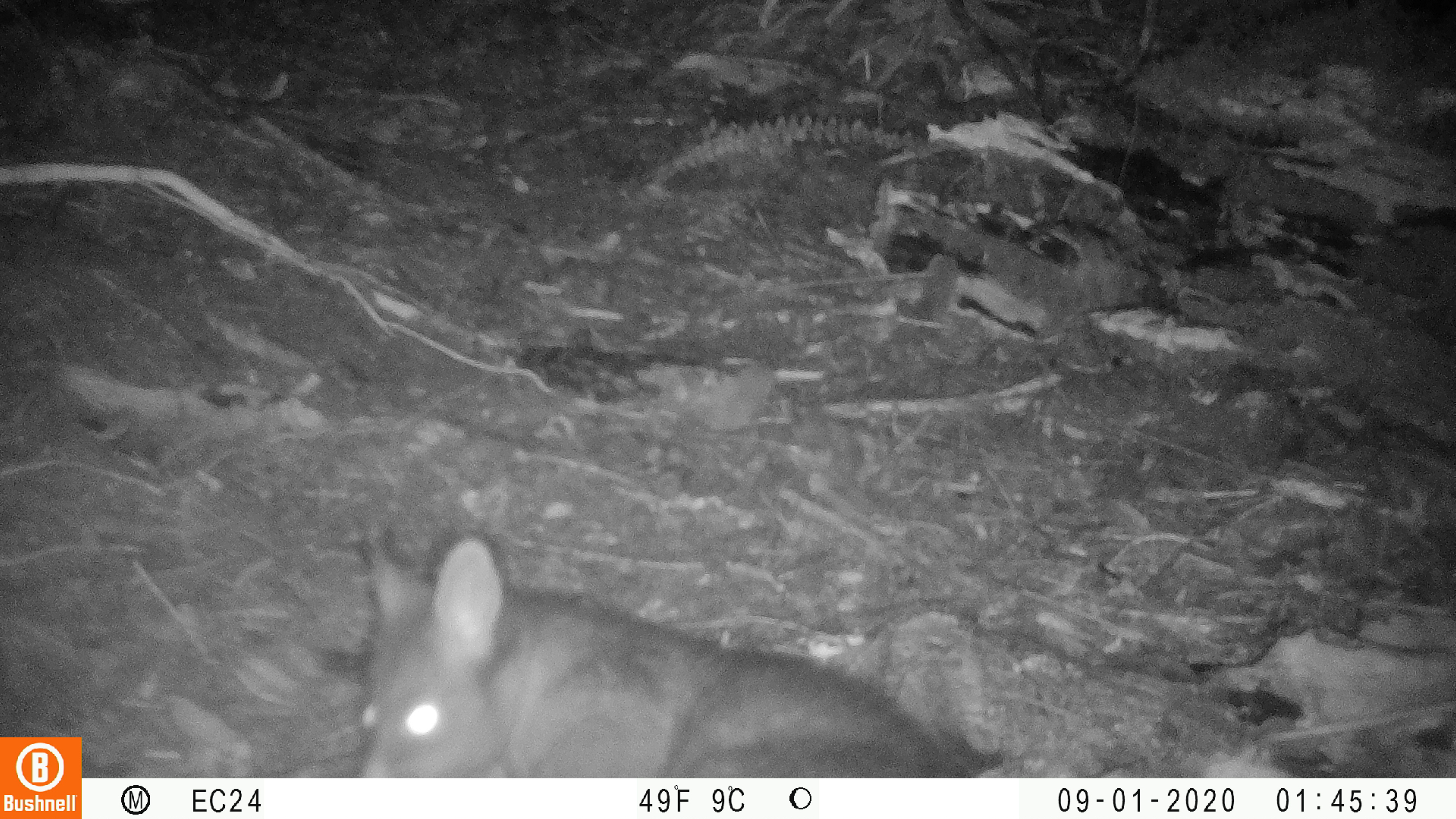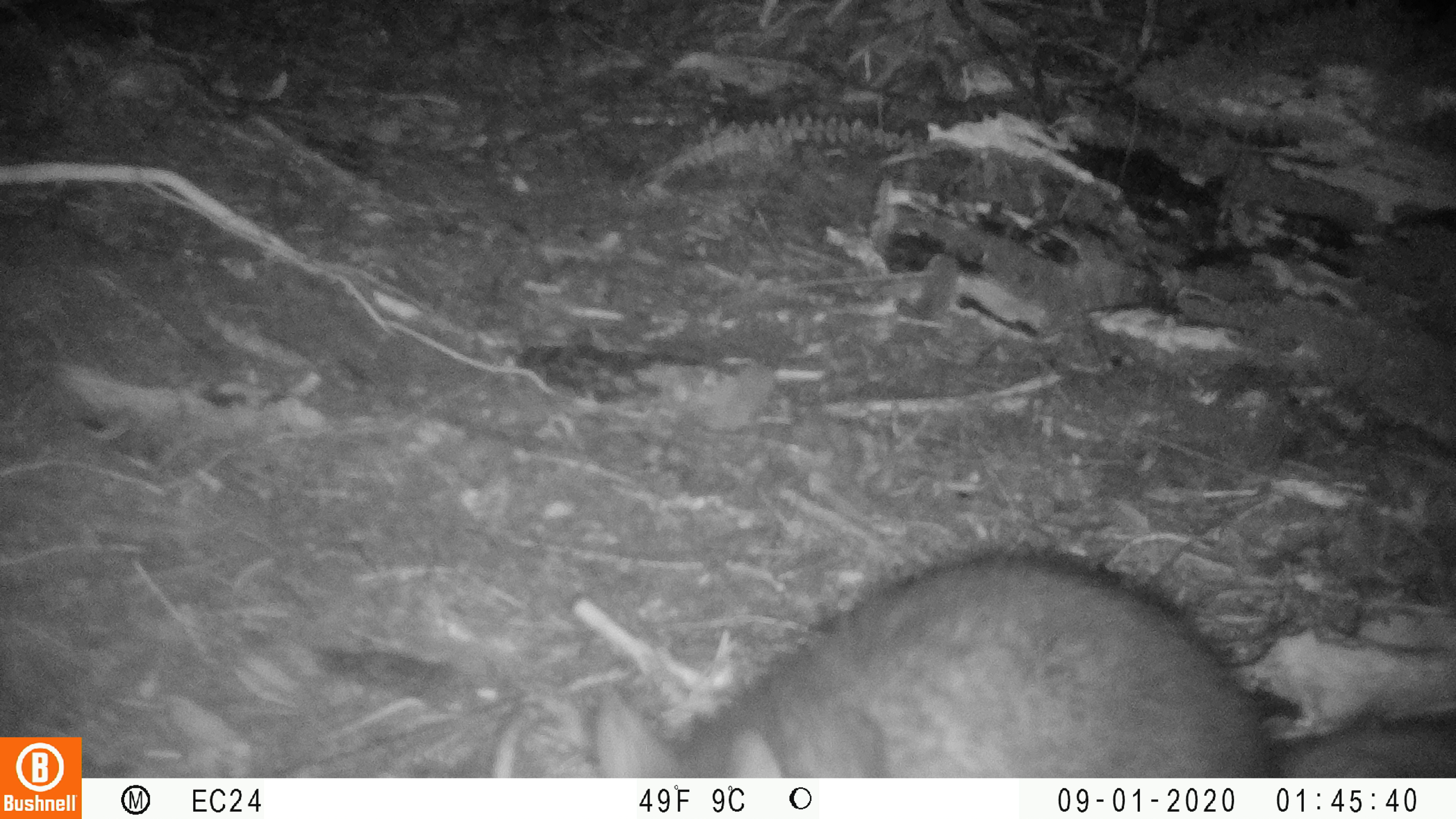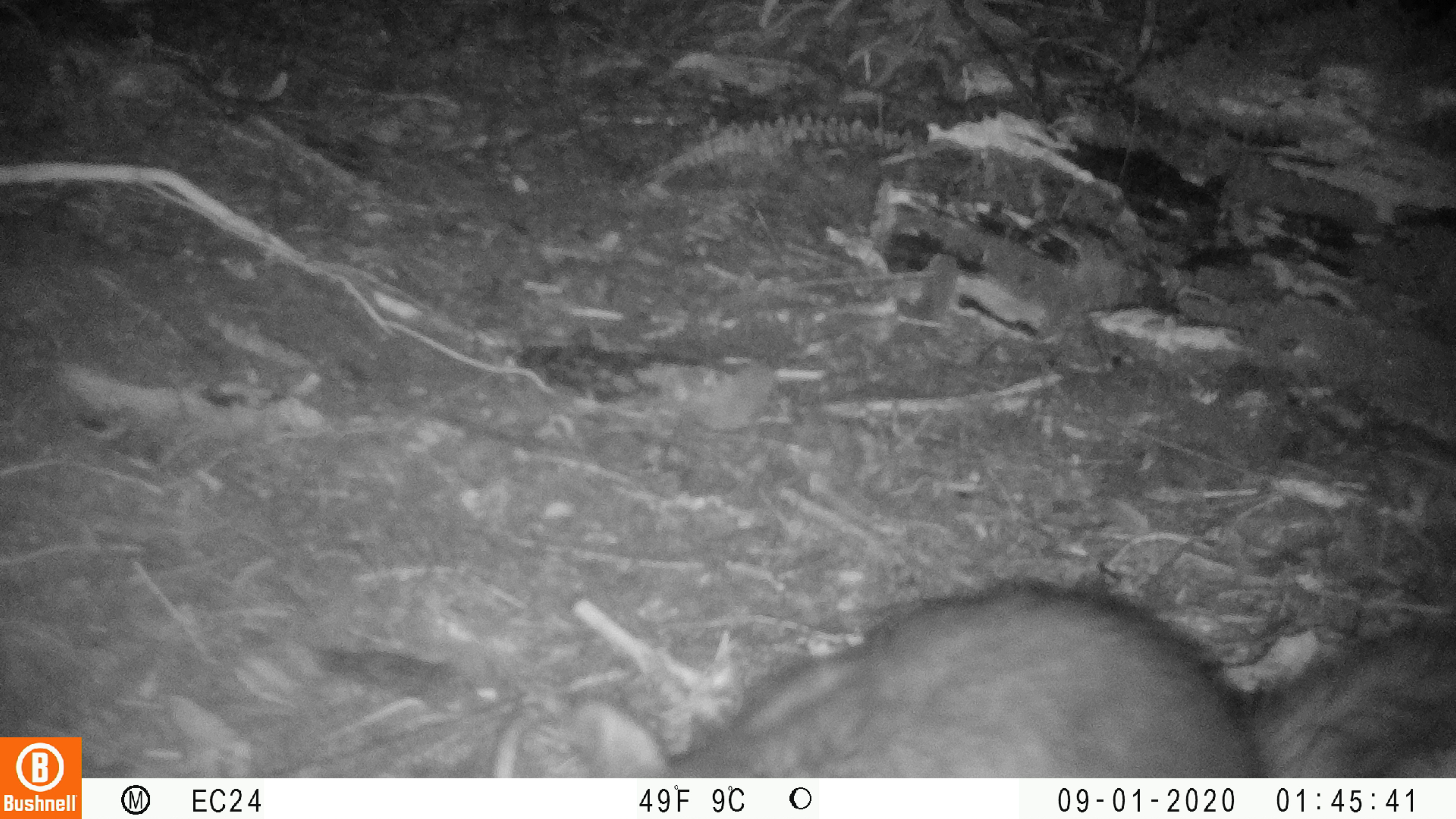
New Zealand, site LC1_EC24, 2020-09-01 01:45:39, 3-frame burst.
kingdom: Animalia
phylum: Chordata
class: Mammalia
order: Diprotodontia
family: Phalangeridae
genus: Trichosurus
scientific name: Trichosurus vulpecula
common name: common brushtail possum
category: possum